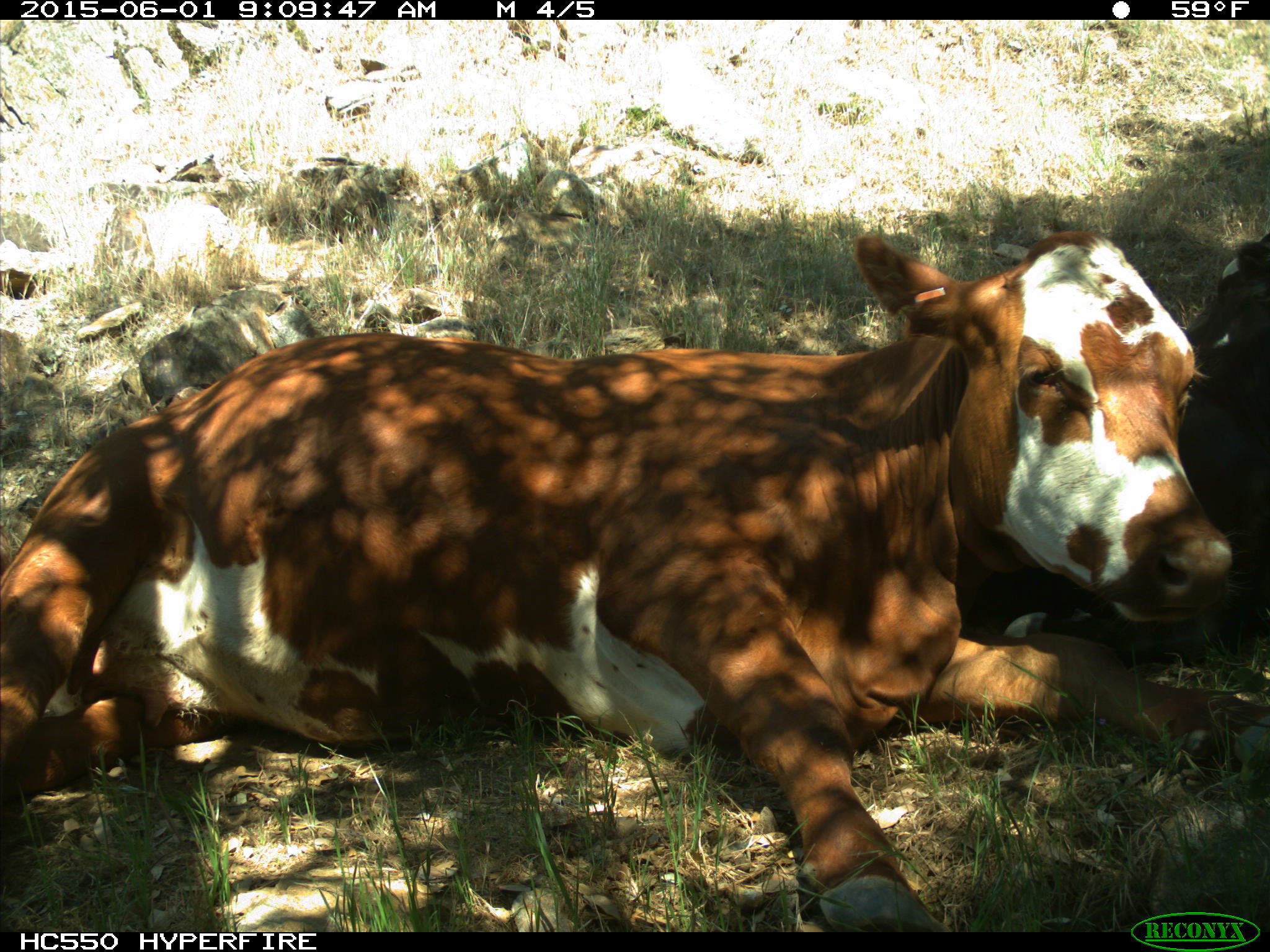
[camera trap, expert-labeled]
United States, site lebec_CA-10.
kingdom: Animalia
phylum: Chordata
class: Mammalia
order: Artiodactyla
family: Bovidae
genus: Bos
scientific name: Bos taurus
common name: domestic cow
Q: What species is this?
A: Bos taurus (domestic cow).